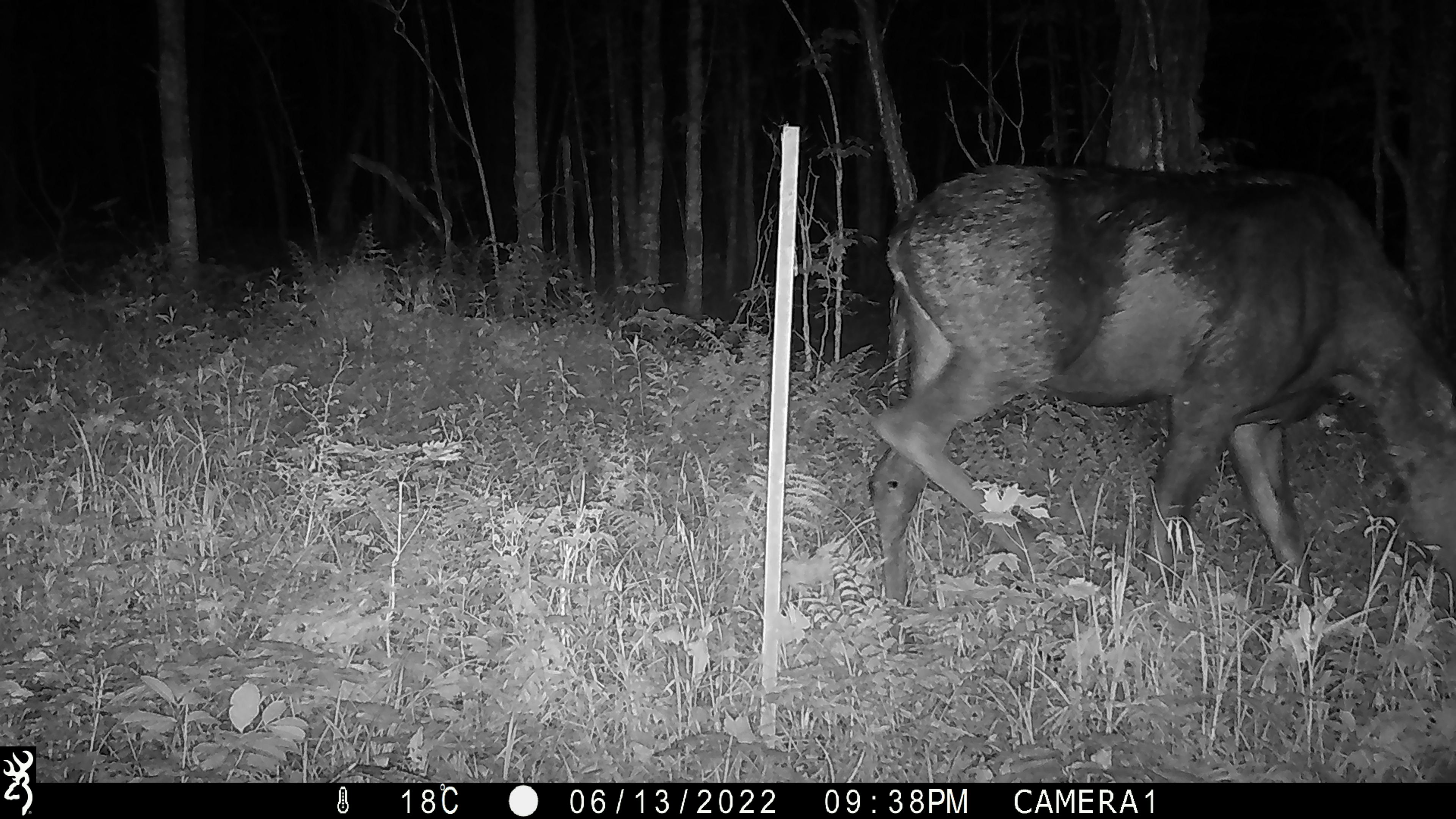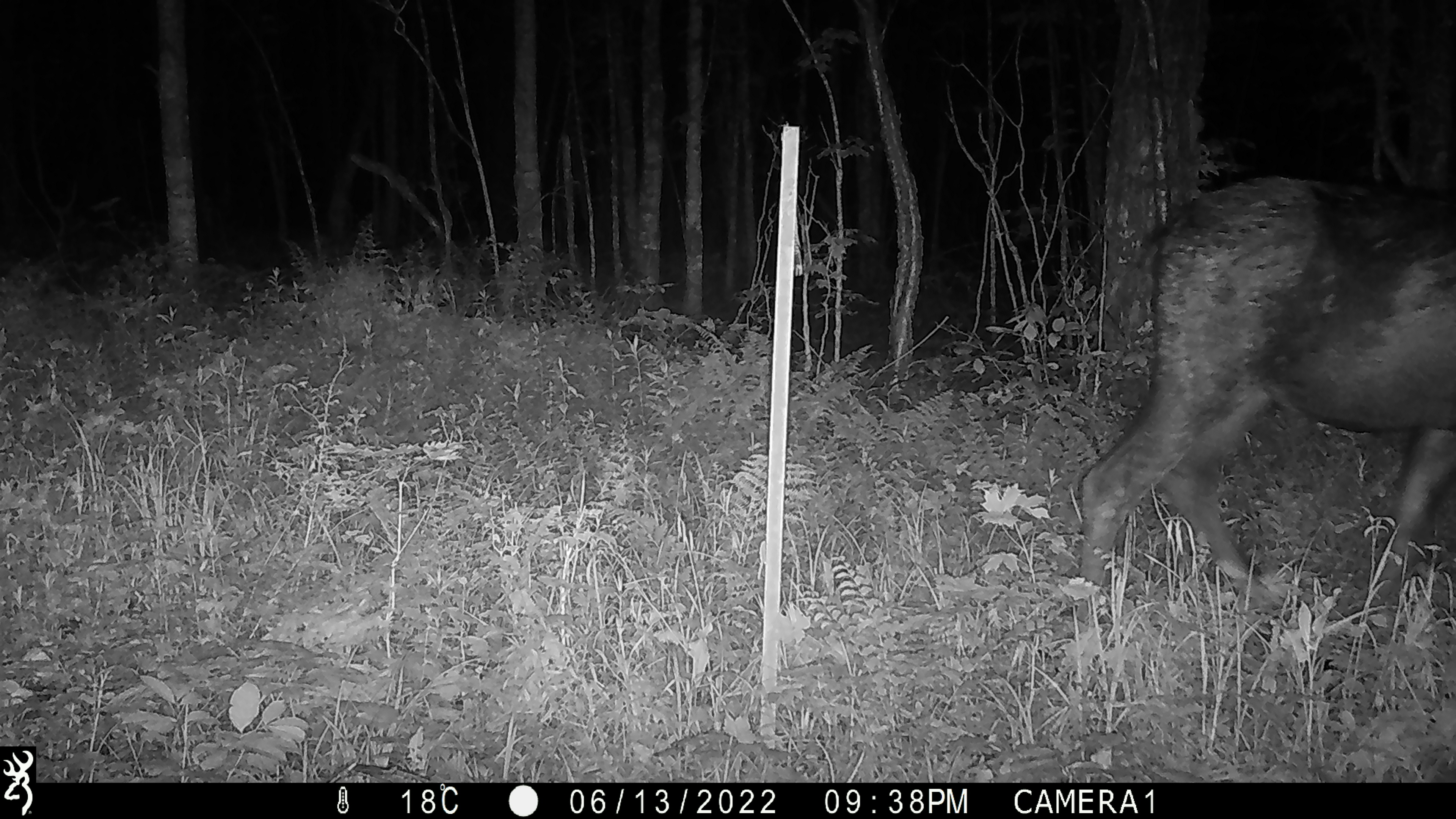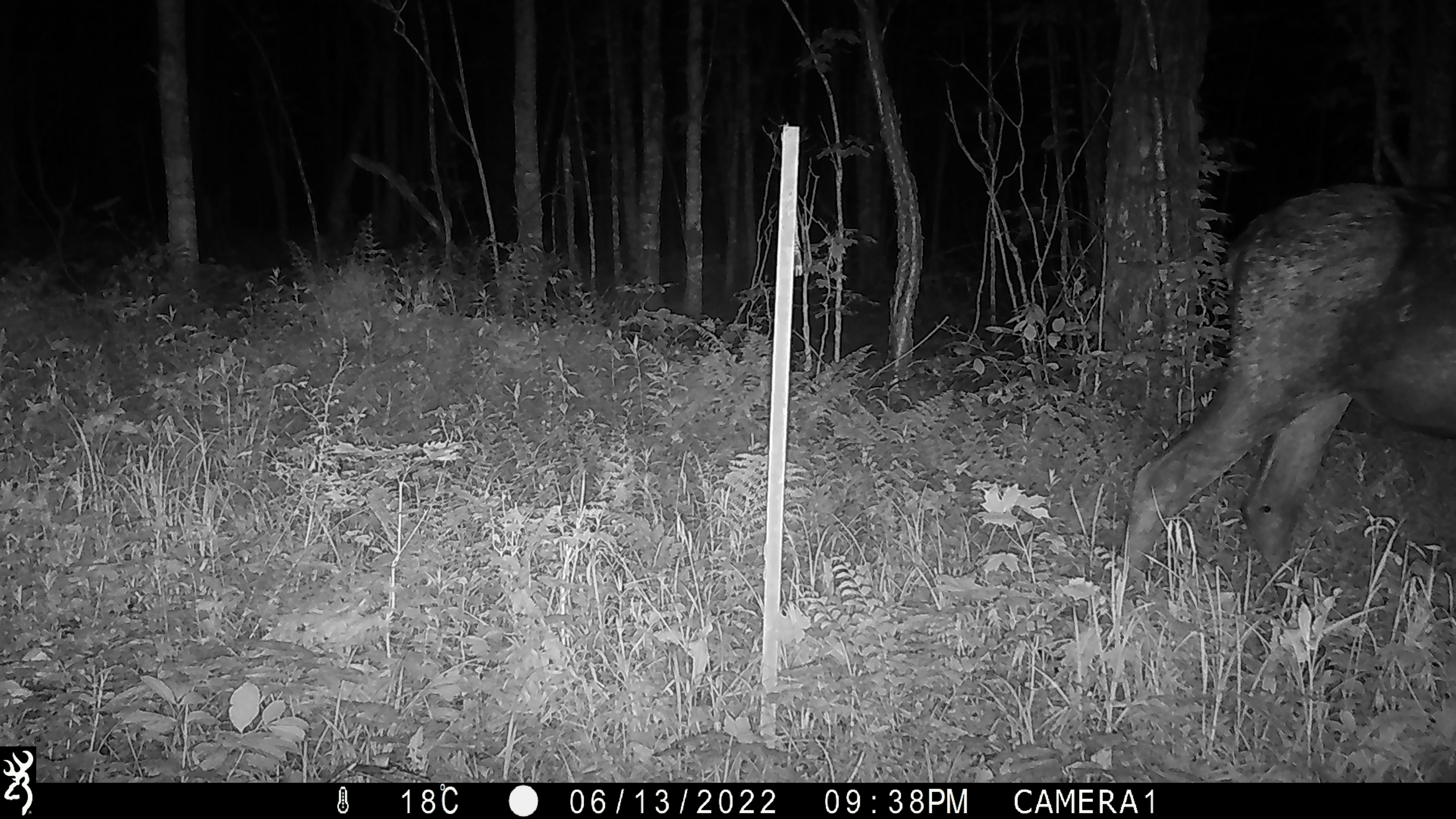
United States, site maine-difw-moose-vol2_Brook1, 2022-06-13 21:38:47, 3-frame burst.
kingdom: Animalia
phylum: Chordata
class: Mammalia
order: Artiodactyla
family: Cervidae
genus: Alces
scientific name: Alces alces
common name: moose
Moose (Alces alces).